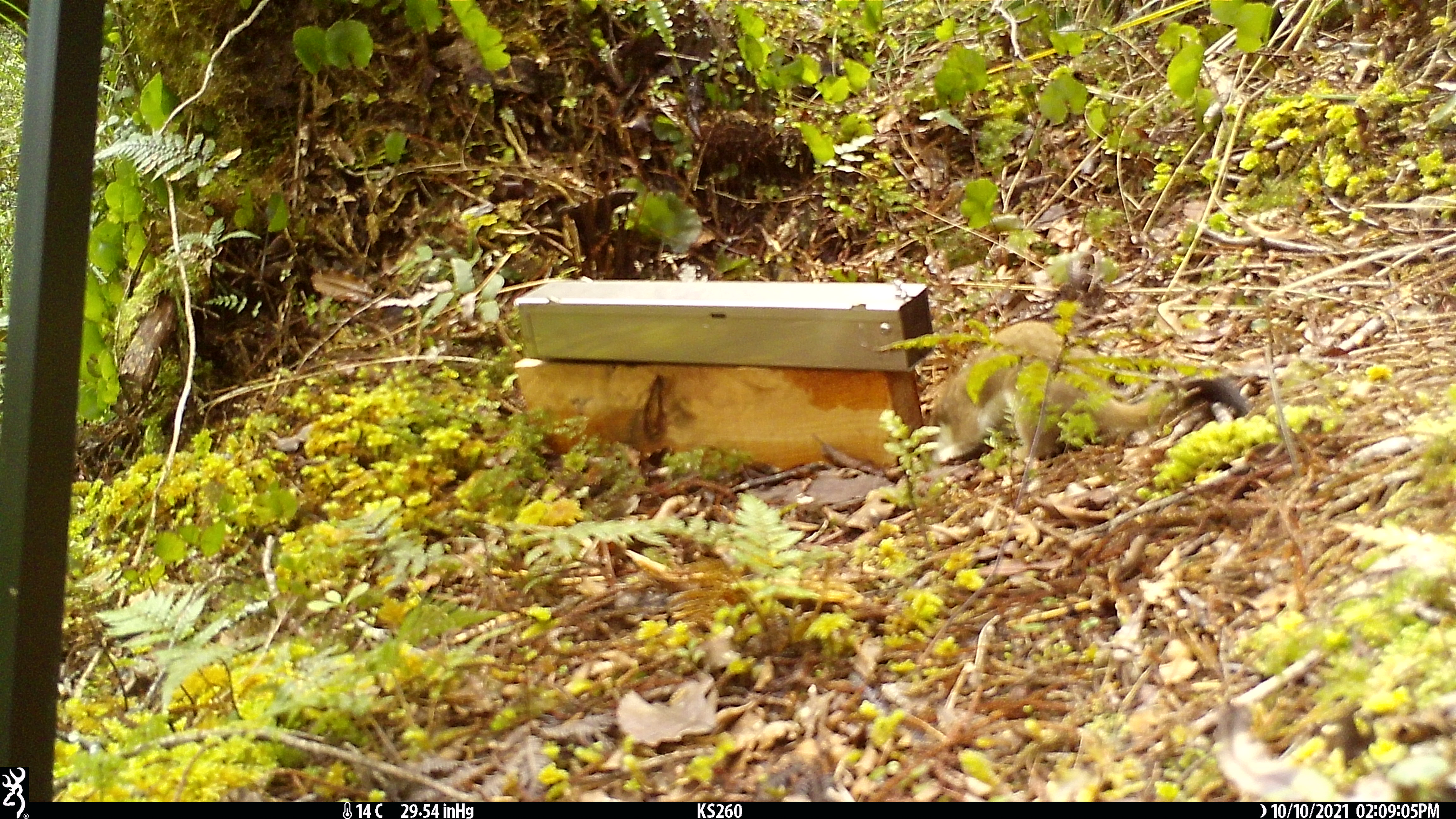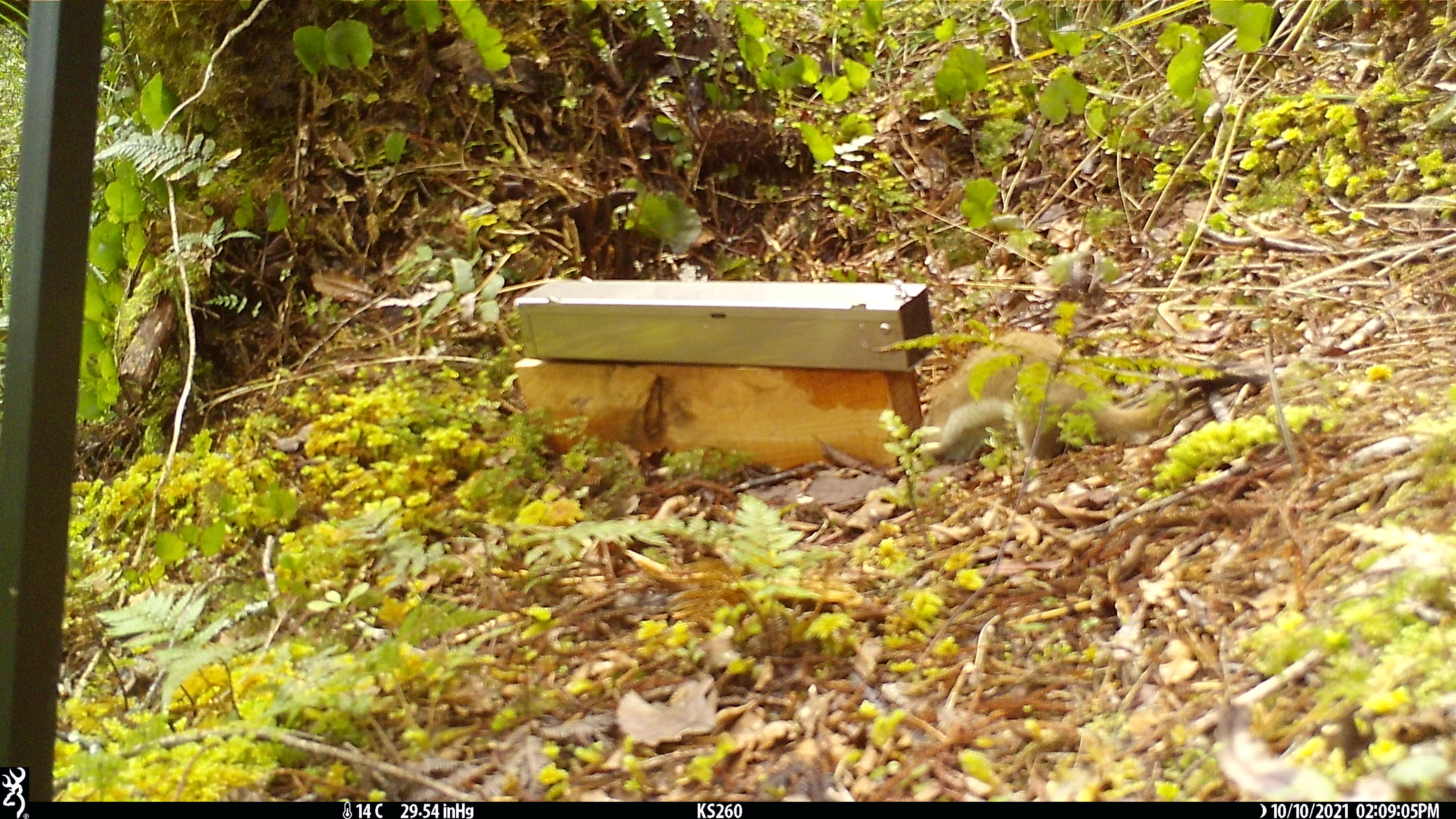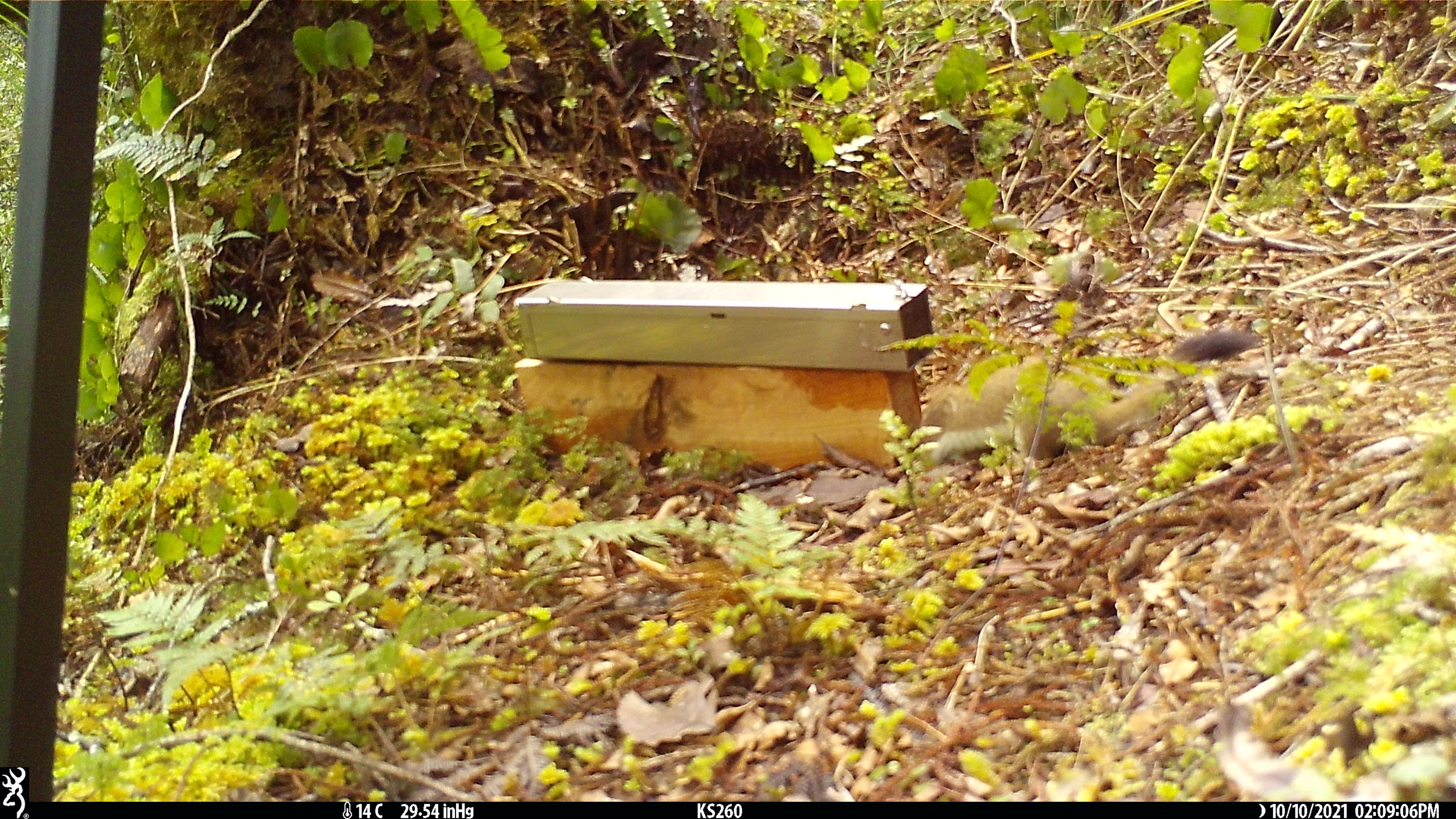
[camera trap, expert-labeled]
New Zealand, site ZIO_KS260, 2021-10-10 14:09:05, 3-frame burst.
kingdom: Animalia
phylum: Chordata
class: Mammalia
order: Carnivora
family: Mustelidae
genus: Mustela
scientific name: Mustela erminea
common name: stoat